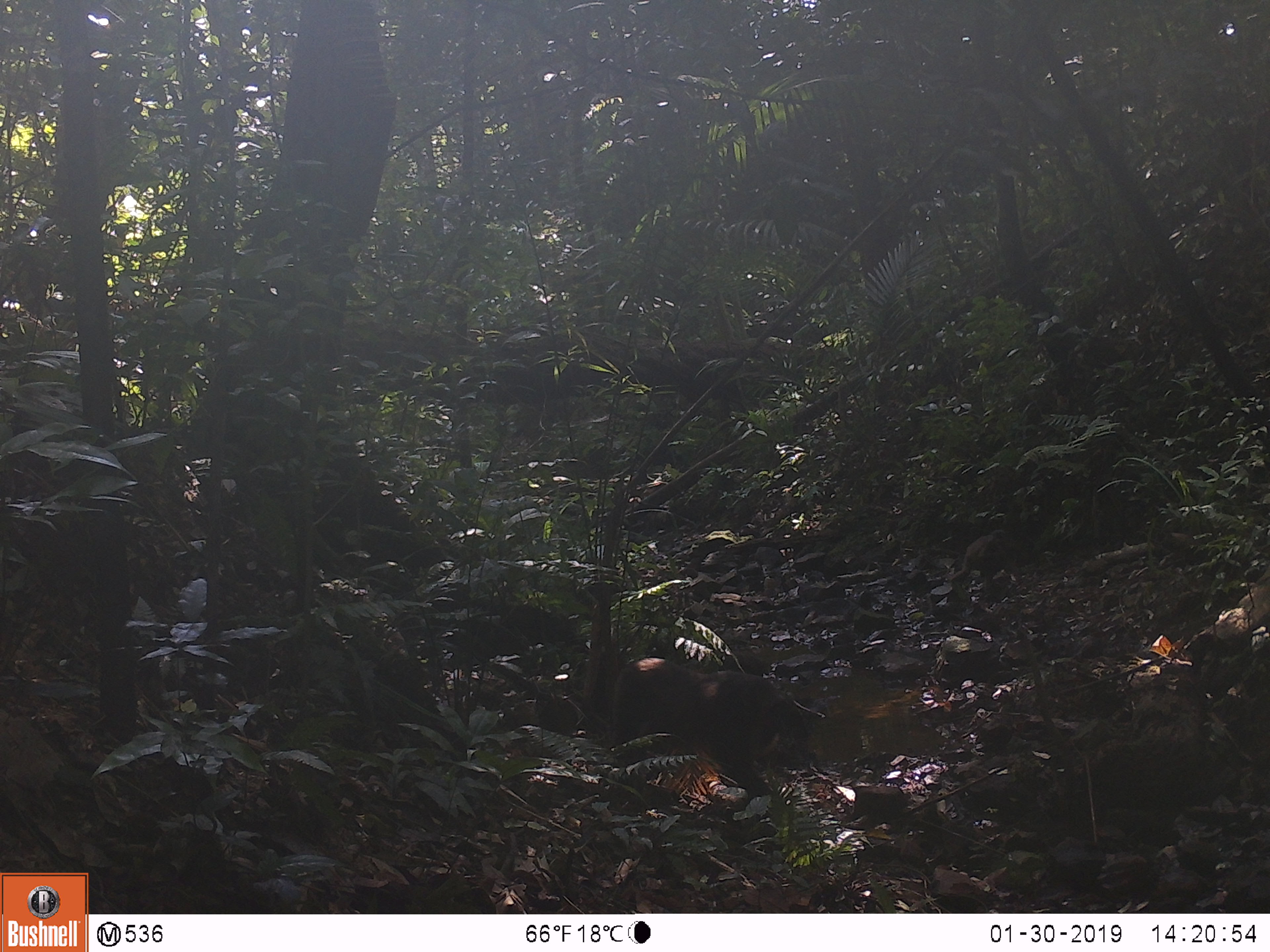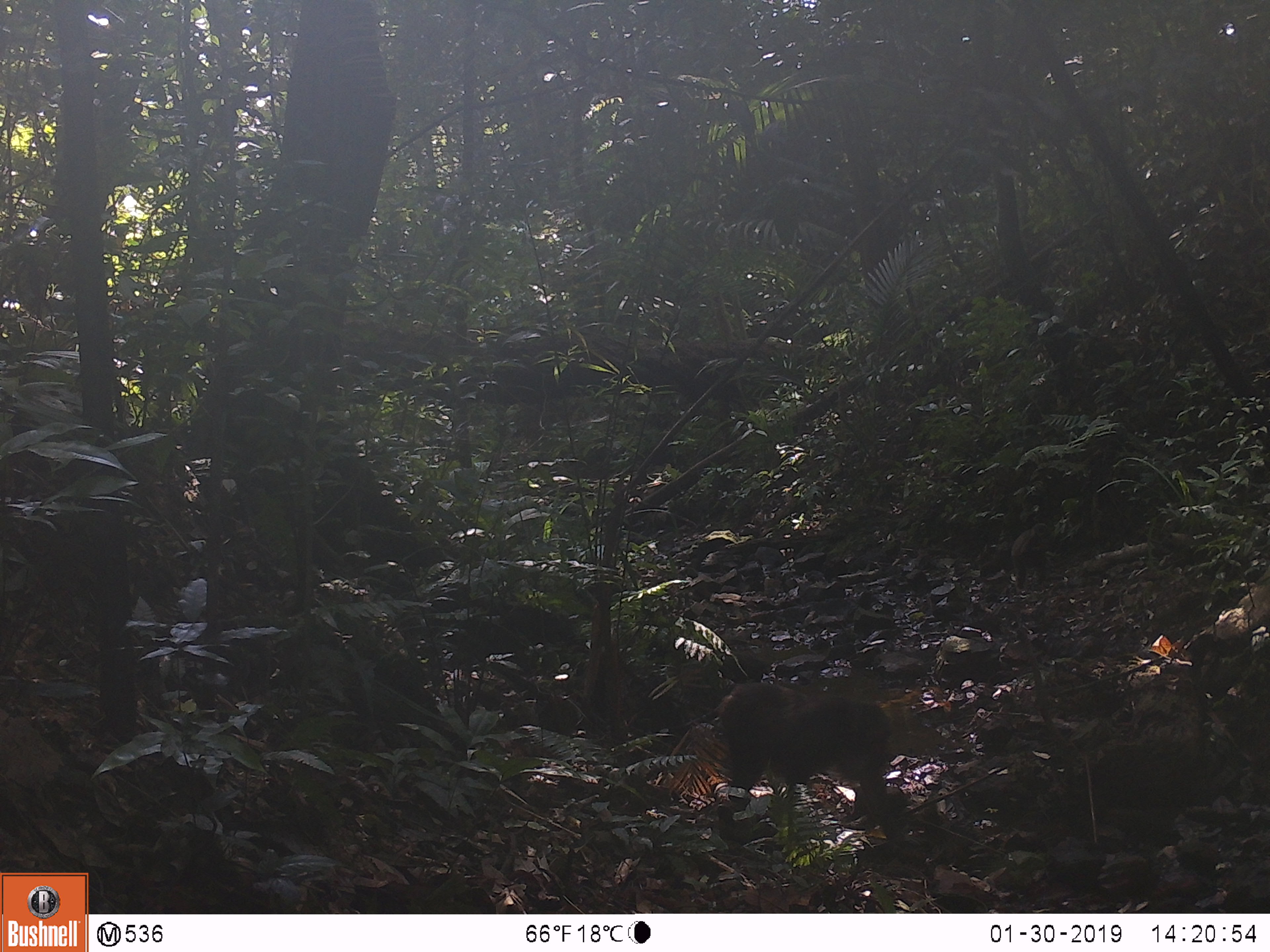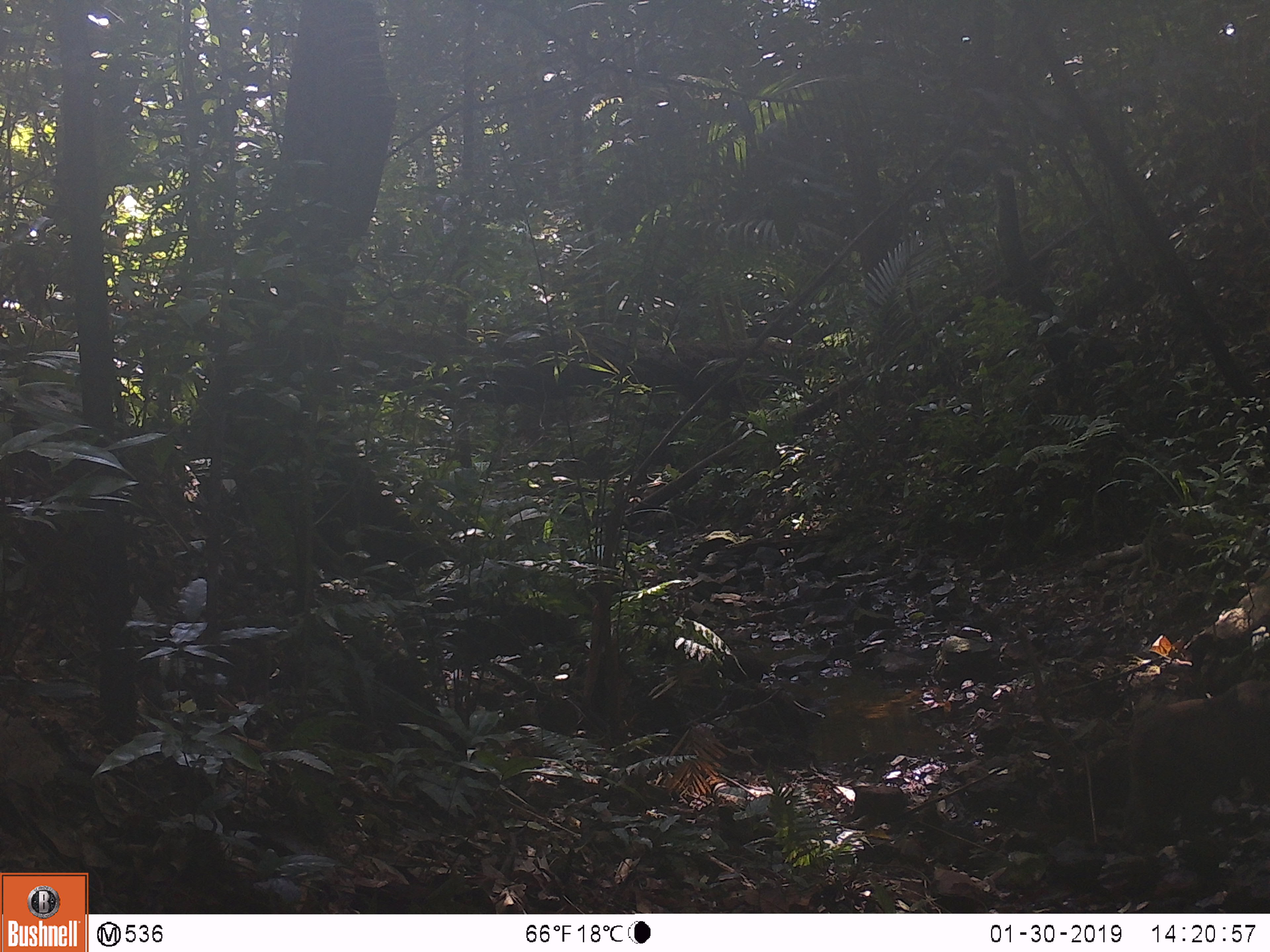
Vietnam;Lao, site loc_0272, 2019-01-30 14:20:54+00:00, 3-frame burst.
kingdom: Animalia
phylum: Chordata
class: Mammalia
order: Primates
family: Cercopithecidae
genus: Macaca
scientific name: Macaca arctoides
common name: stump-tailed macaque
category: stump tailed macaque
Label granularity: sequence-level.